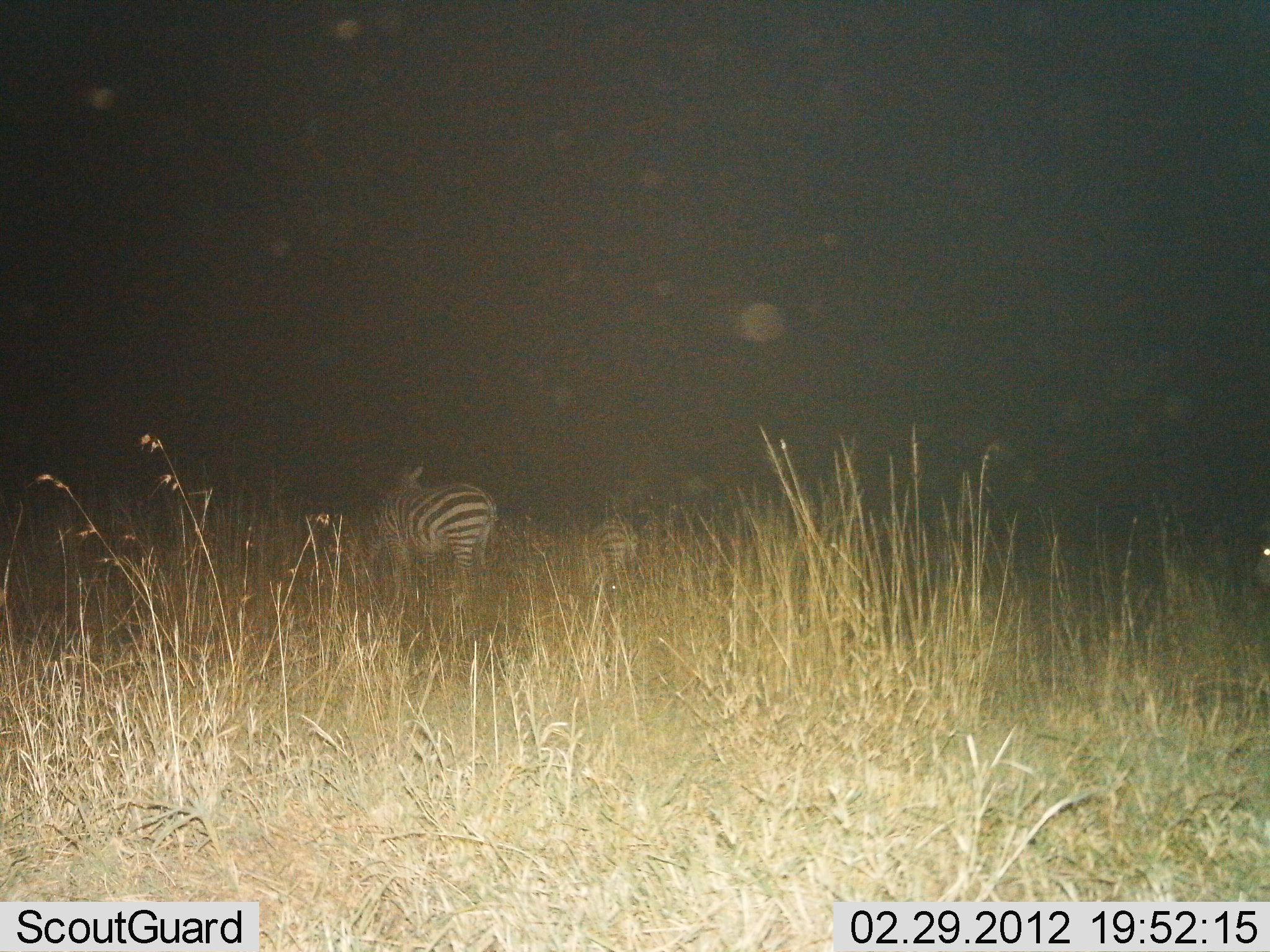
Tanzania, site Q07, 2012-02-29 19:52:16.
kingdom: Animalia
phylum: Chordata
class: Mammalia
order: Perissodactyla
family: Equidae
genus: Equus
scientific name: Equus quagga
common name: plains zebra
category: zebra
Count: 2.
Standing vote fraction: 89%.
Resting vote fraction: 0%.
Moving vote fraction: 0%.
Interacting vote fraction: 0%.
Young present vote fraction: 0%.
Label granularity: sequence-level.